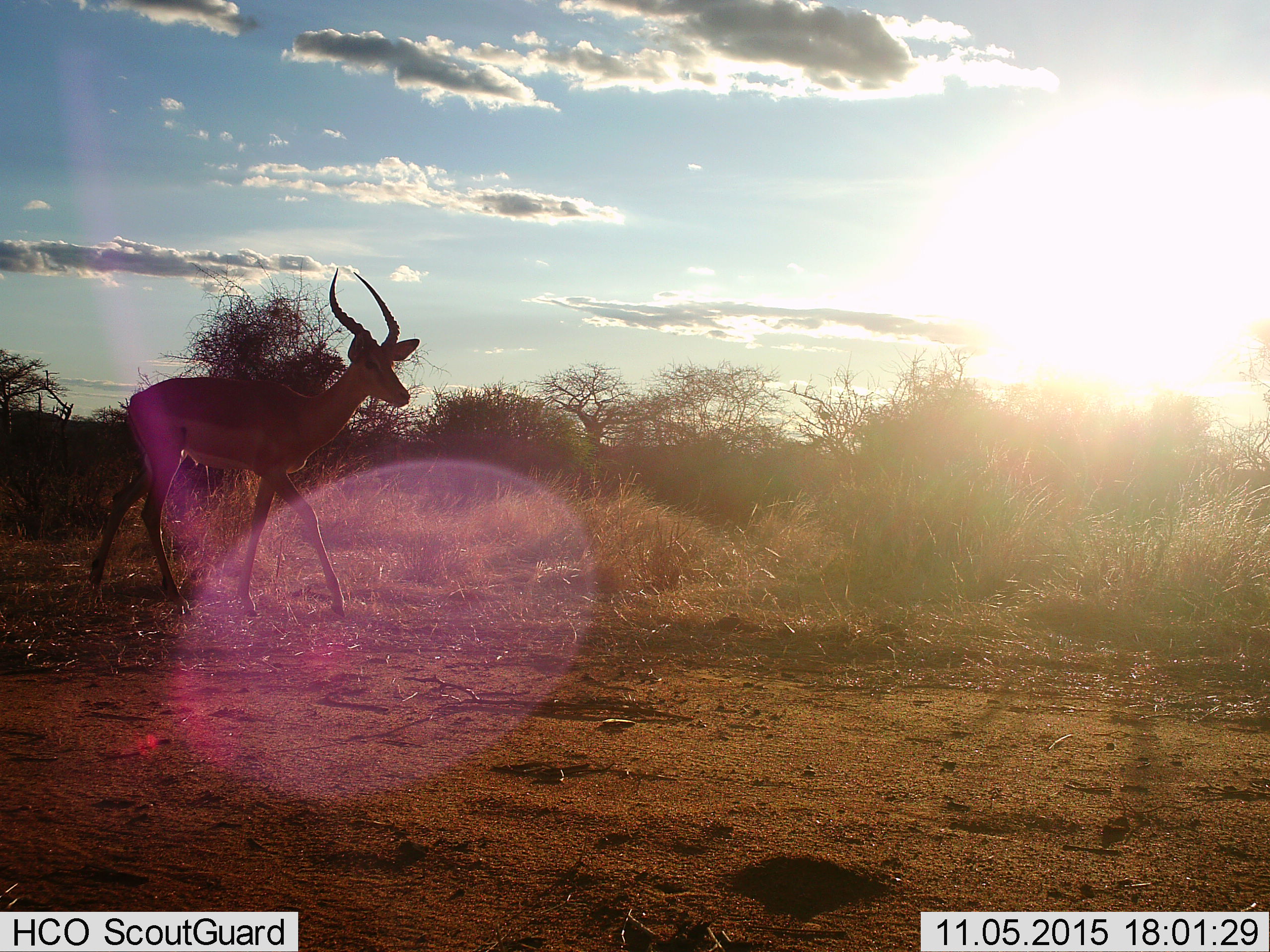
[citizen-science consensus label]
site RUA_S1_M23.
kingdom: Animalia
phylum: Chordata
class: Mammalia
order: Artiodactyla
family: Bovidae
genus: Aepyceros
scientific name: Aepyceros melampus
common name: impala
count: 1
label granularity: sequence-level